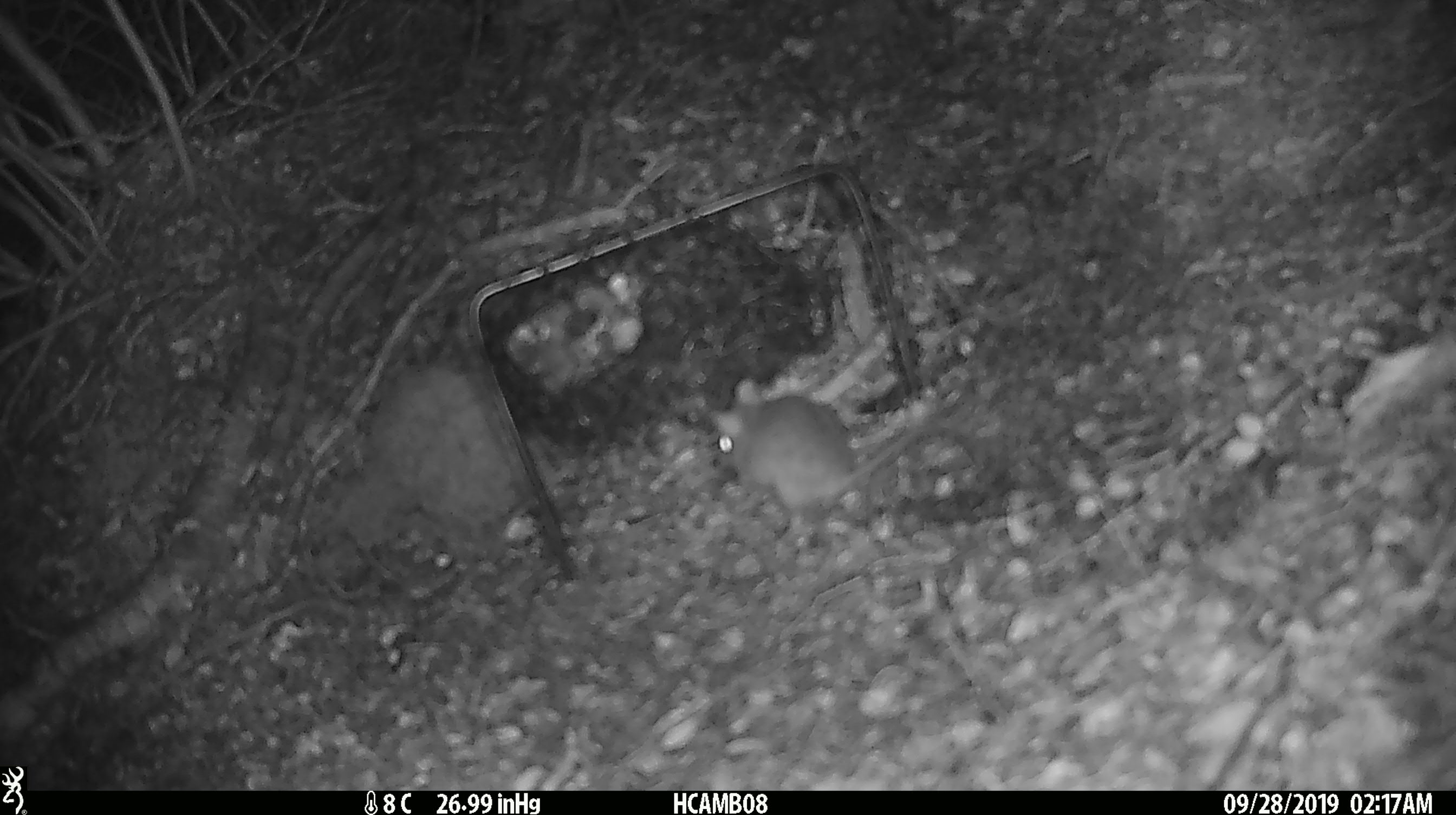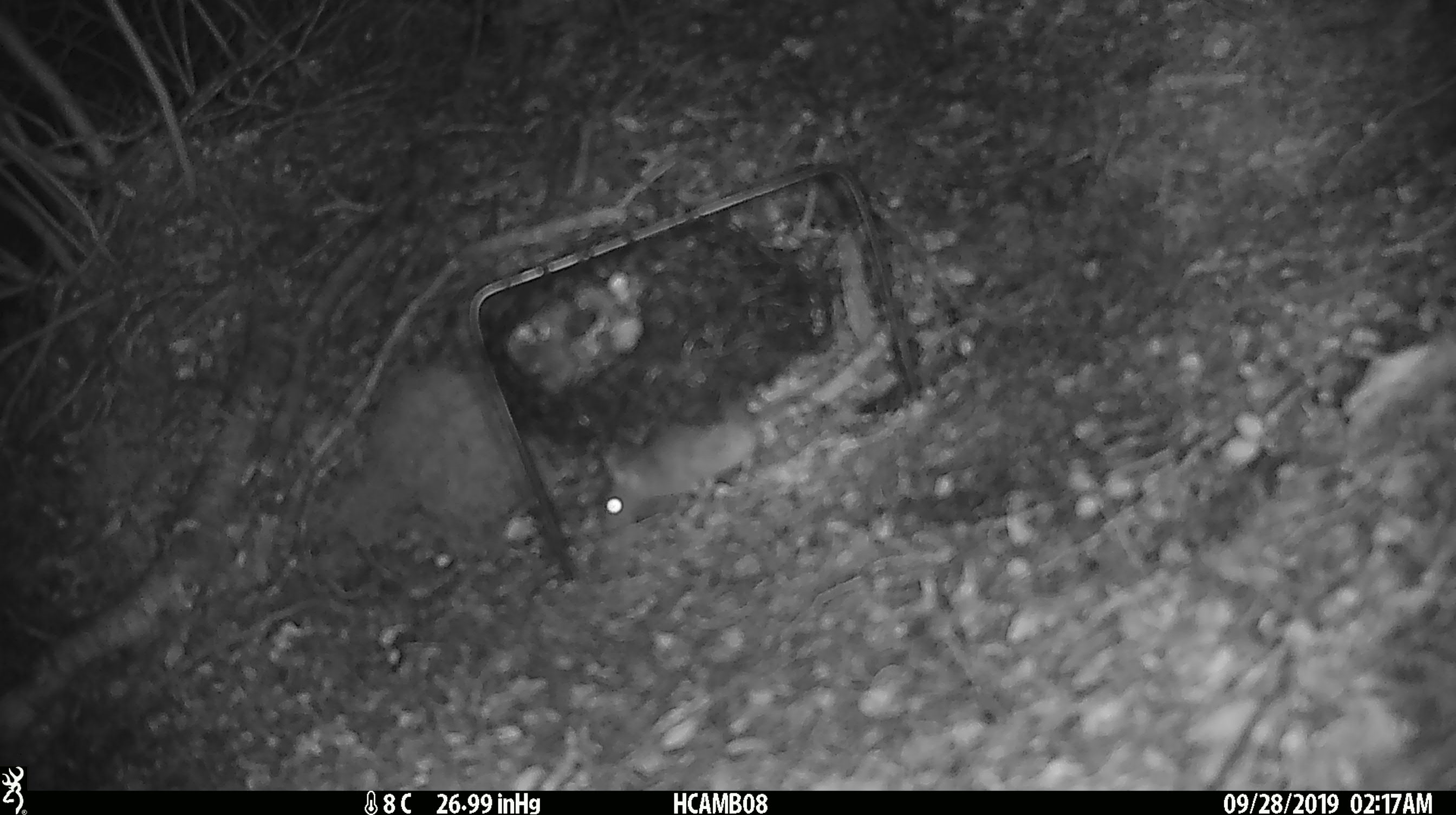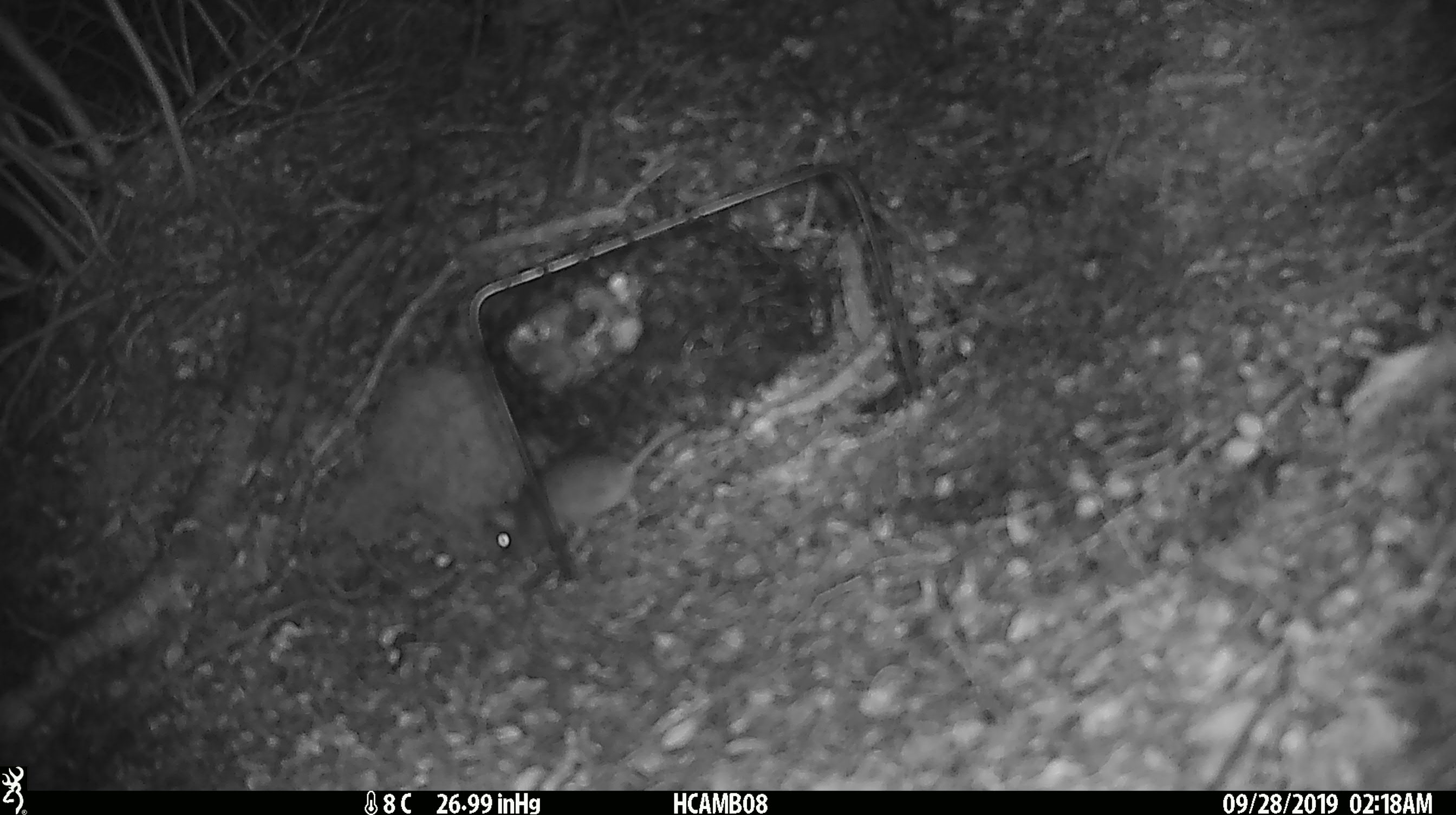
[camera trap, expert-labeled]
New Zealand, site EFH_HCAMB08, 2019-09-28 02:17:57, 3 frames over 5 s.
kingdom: Animalia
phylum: Chordata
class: Mammalia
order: Rodentia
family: Muridae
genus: Mus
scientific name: Mus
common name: mouse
Mouse (Mus).